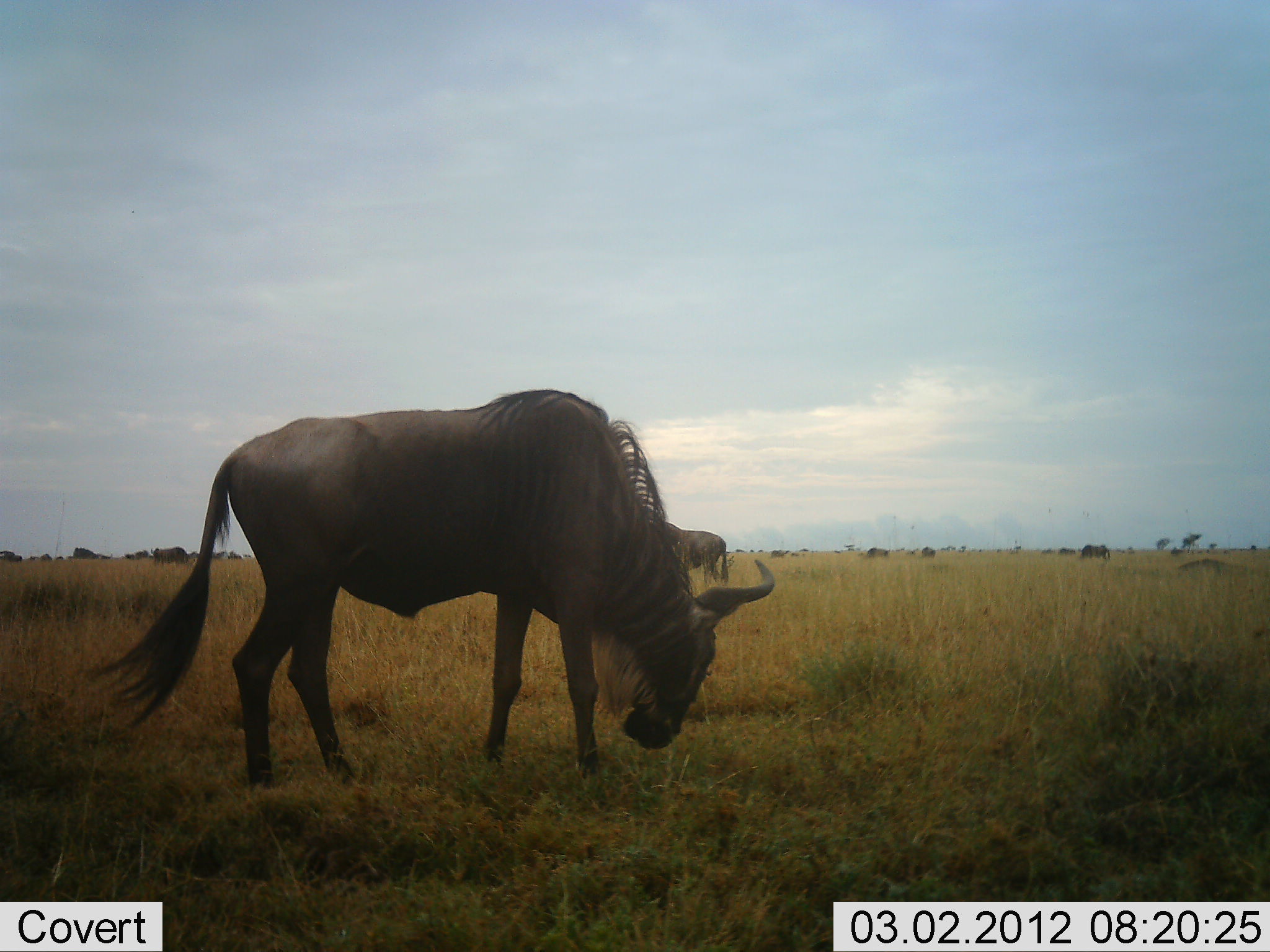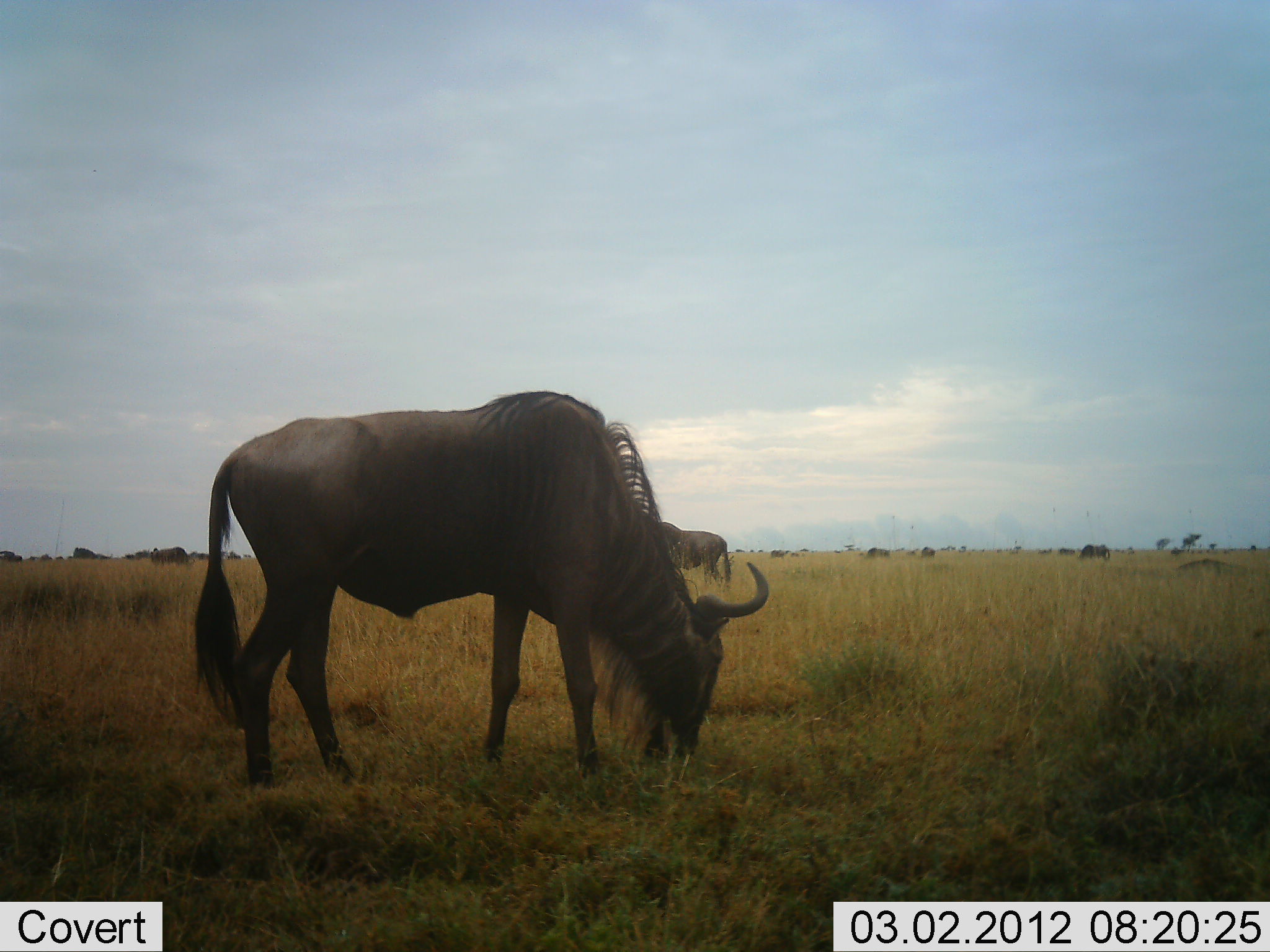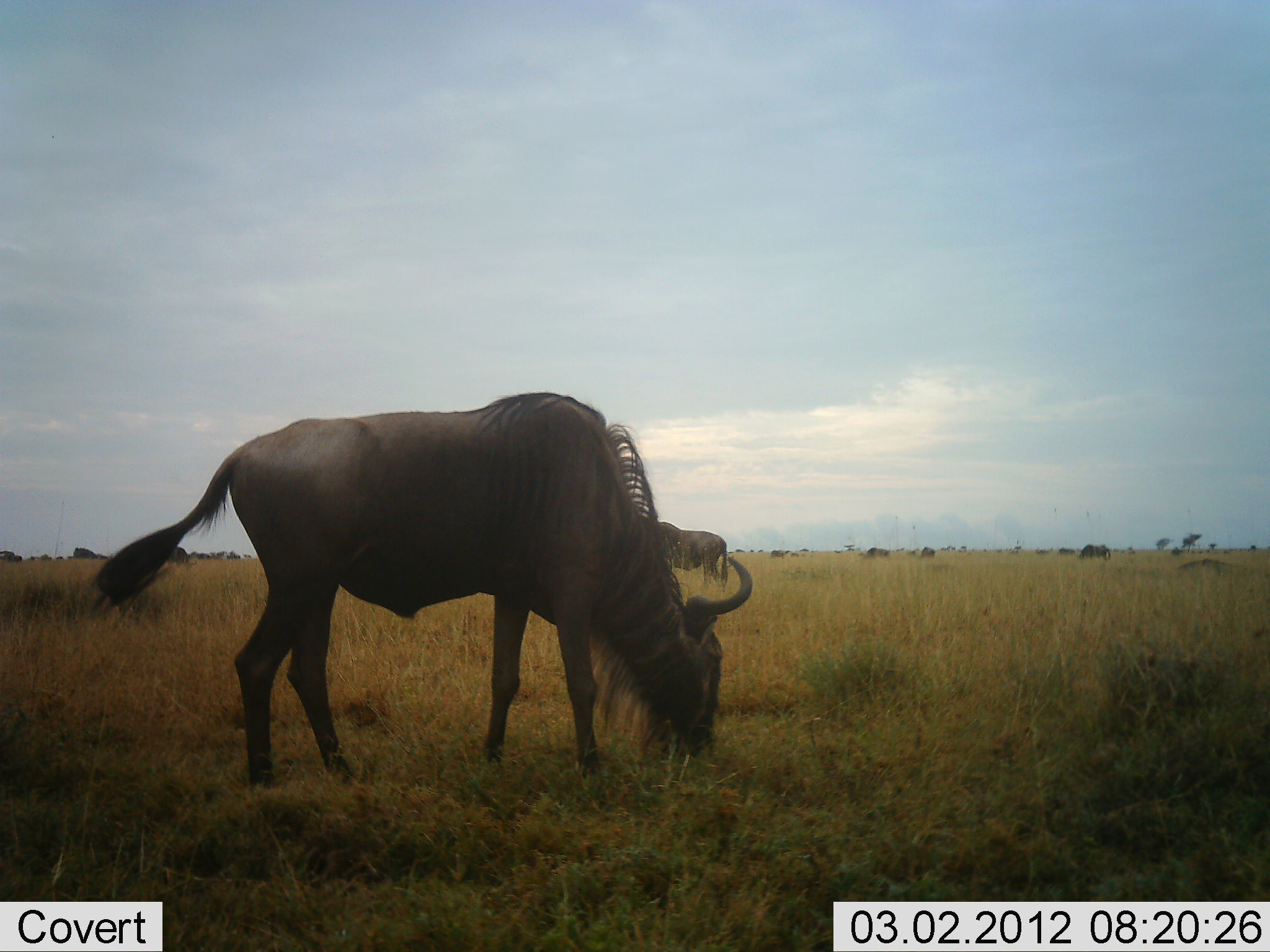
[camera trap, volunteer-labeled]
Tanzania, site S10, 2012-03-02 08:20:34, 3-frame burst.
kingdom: Animalia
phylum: Chordata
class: Mammalia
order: Artiodactyla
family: Bovidae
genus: Connochaetes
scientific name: Connochaetes taurinus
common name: blue wildebeest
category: wildebeest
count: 8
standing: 41%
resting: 0%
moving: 5%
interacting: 0%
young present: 0%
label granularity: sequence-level